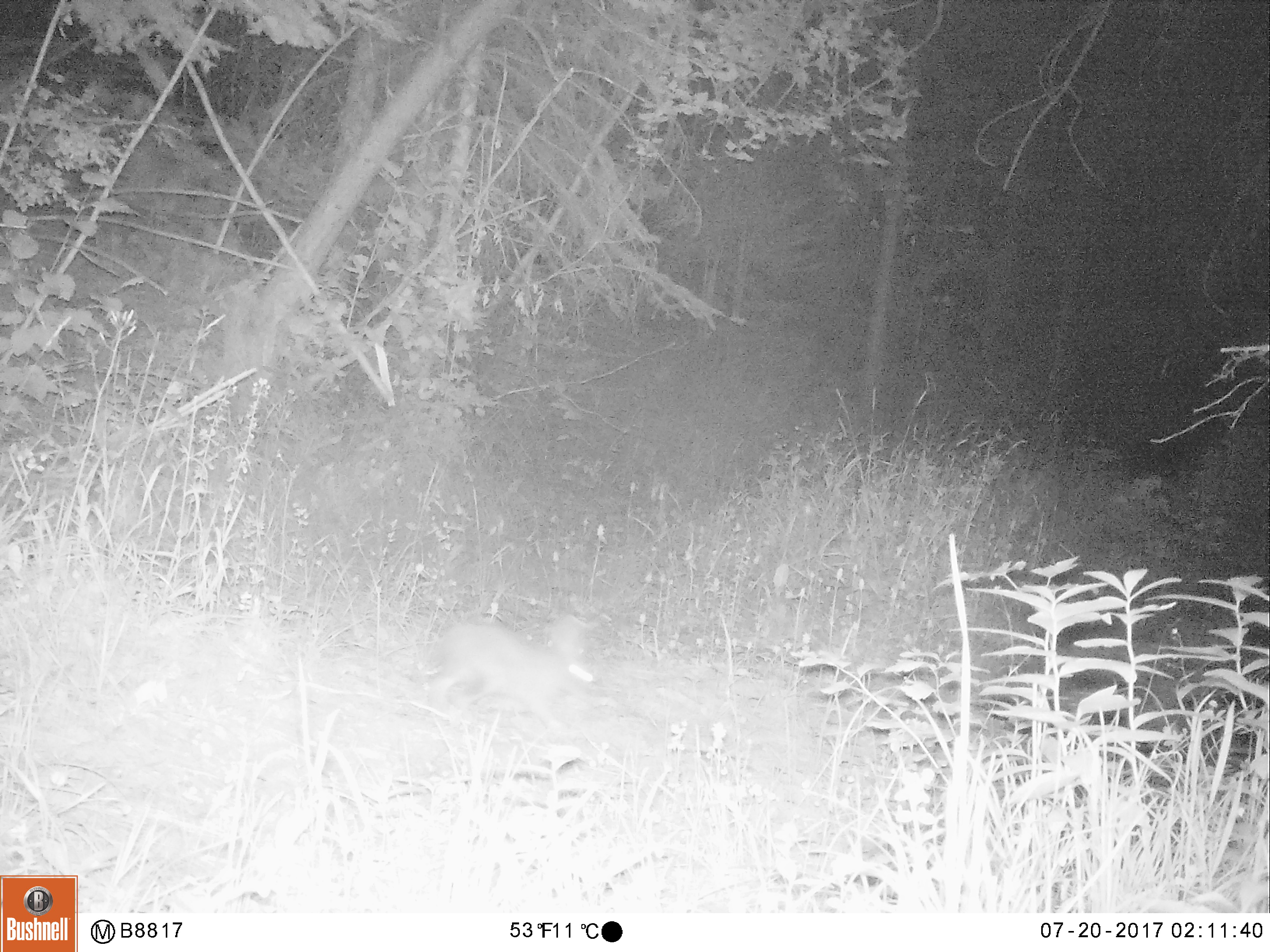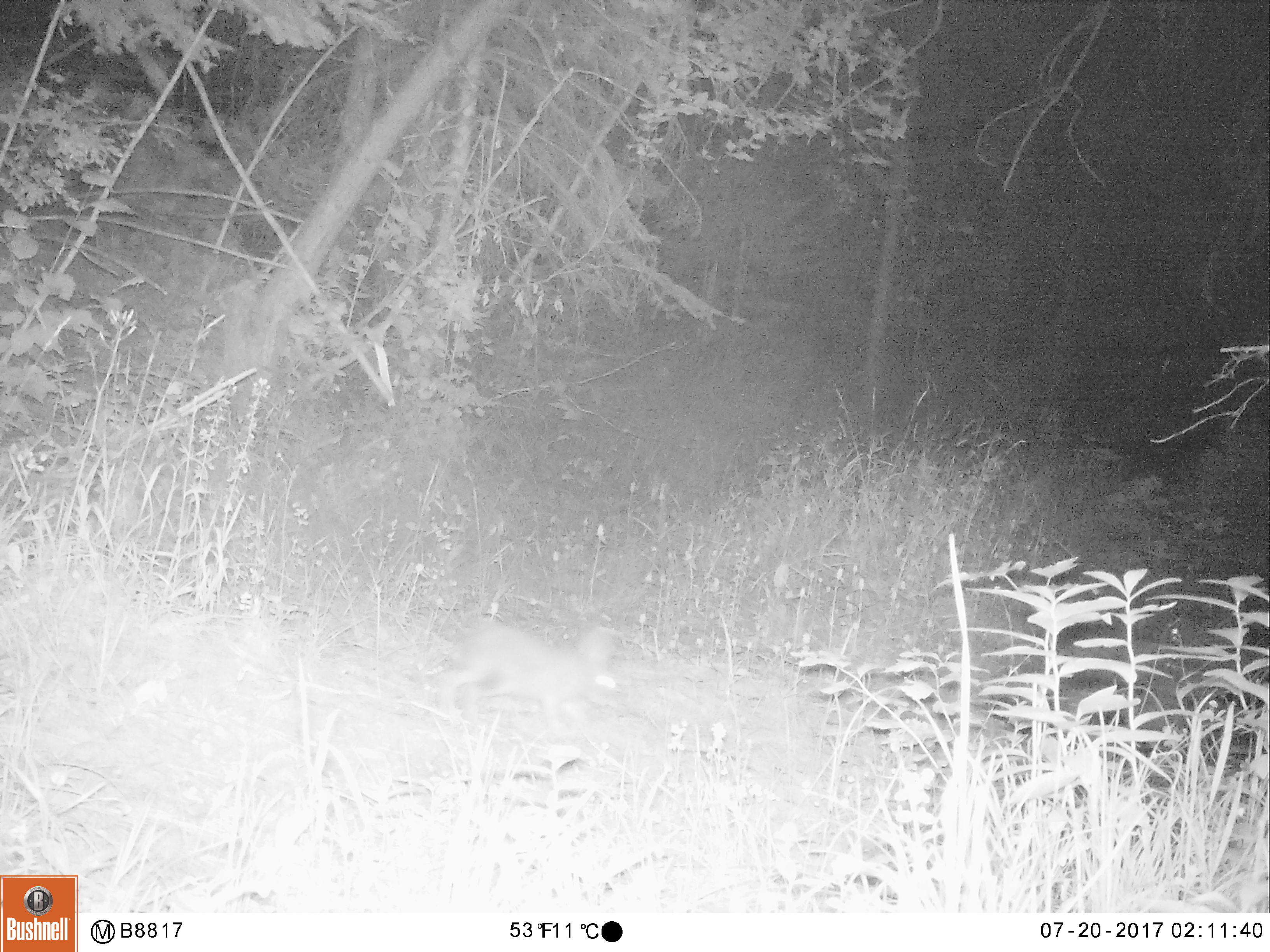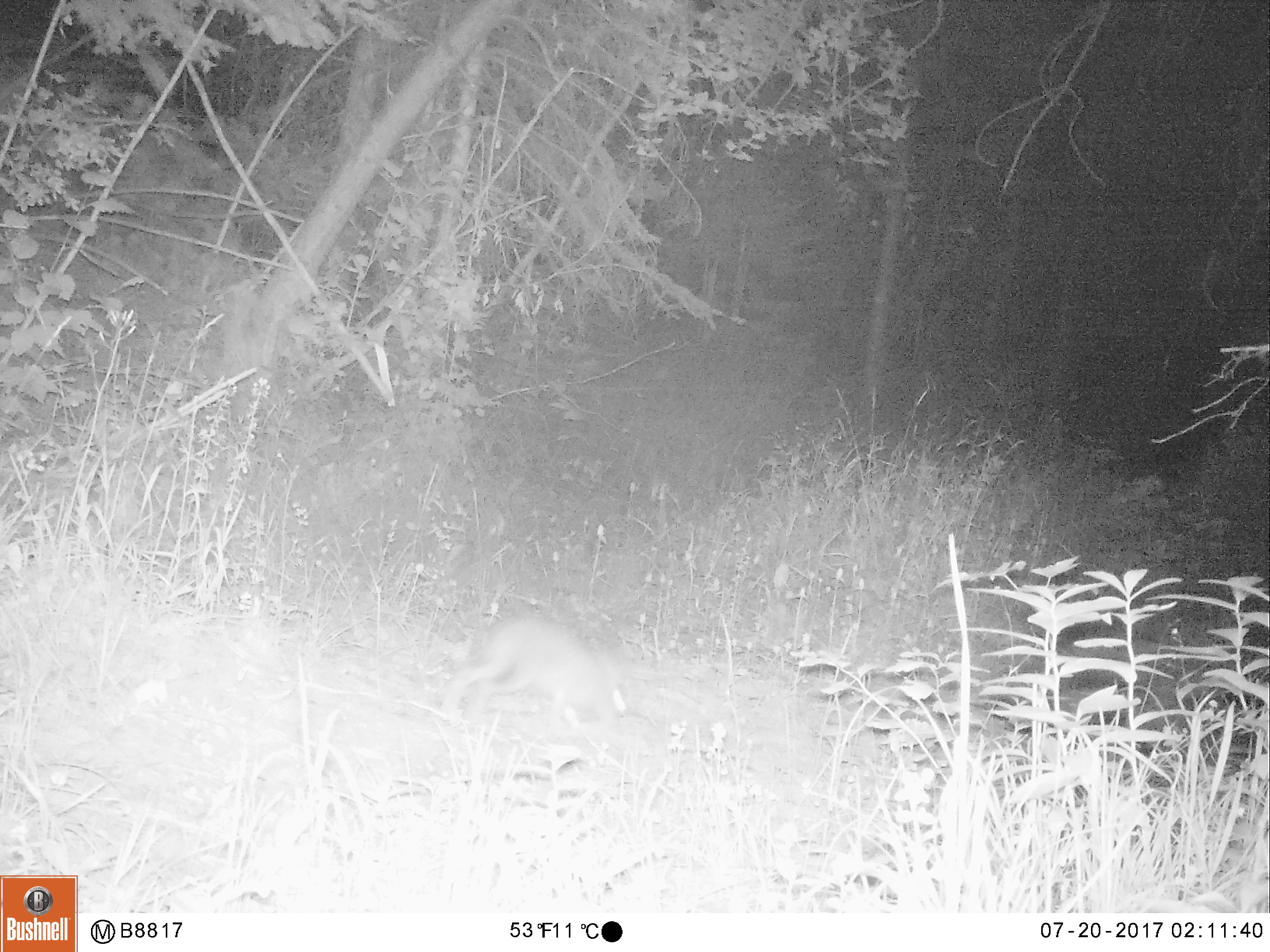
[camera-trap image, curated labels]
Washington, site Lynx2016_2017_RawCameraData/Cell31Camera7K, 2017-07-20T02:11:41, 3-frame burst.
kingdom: Animalia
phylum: Chordata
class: Mammalia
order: Lagomorpha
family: Leporidae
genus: Lepus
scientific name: Lepus americanus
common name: snowshoe hare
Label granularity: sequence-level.